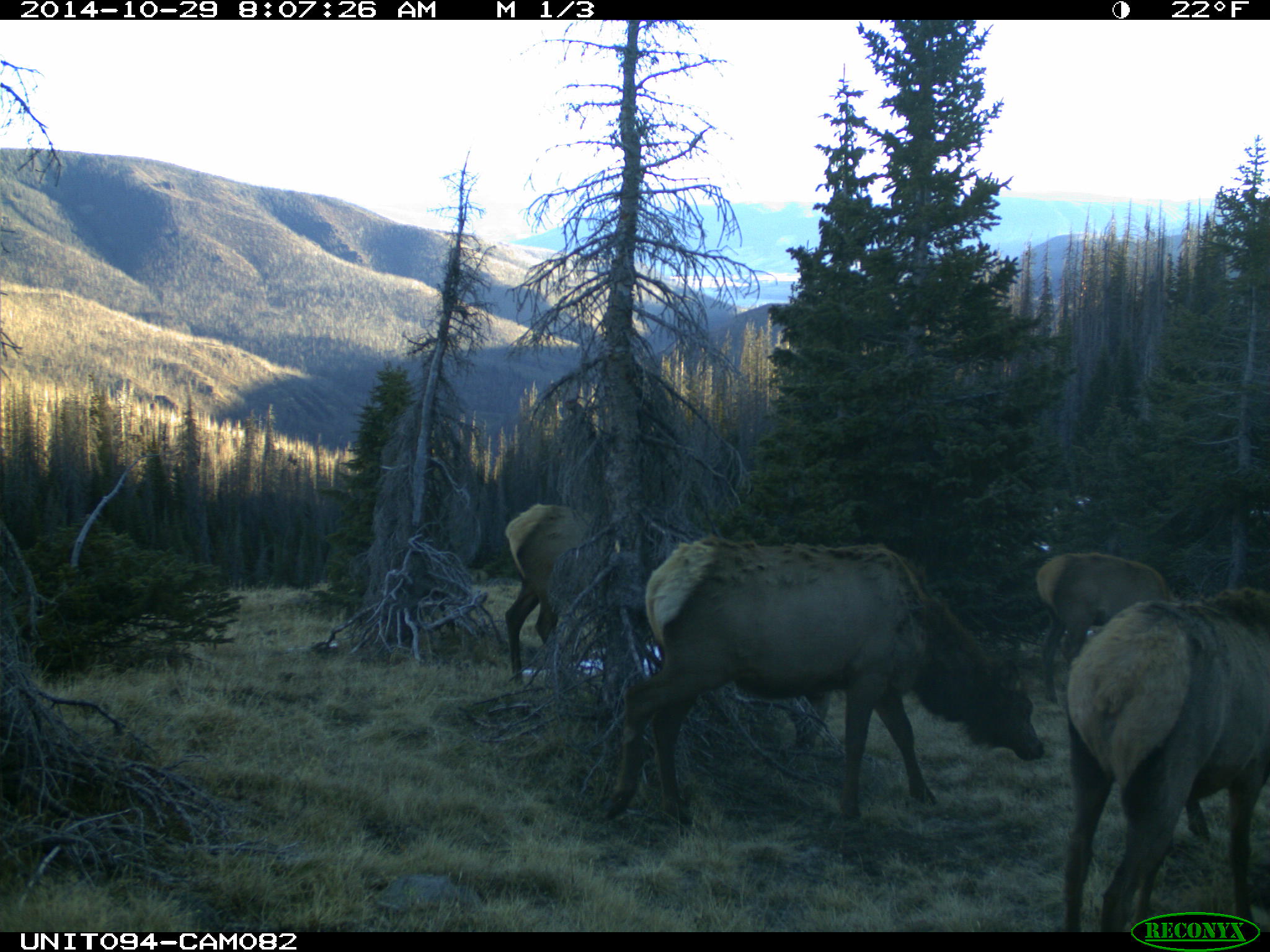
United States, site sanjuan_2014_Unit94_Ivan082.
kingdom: Animalia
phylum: Chordata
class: Mammalia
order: Artiodactyla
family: Cervidae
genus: Cervus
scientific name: Cervus elaphus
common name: red deer